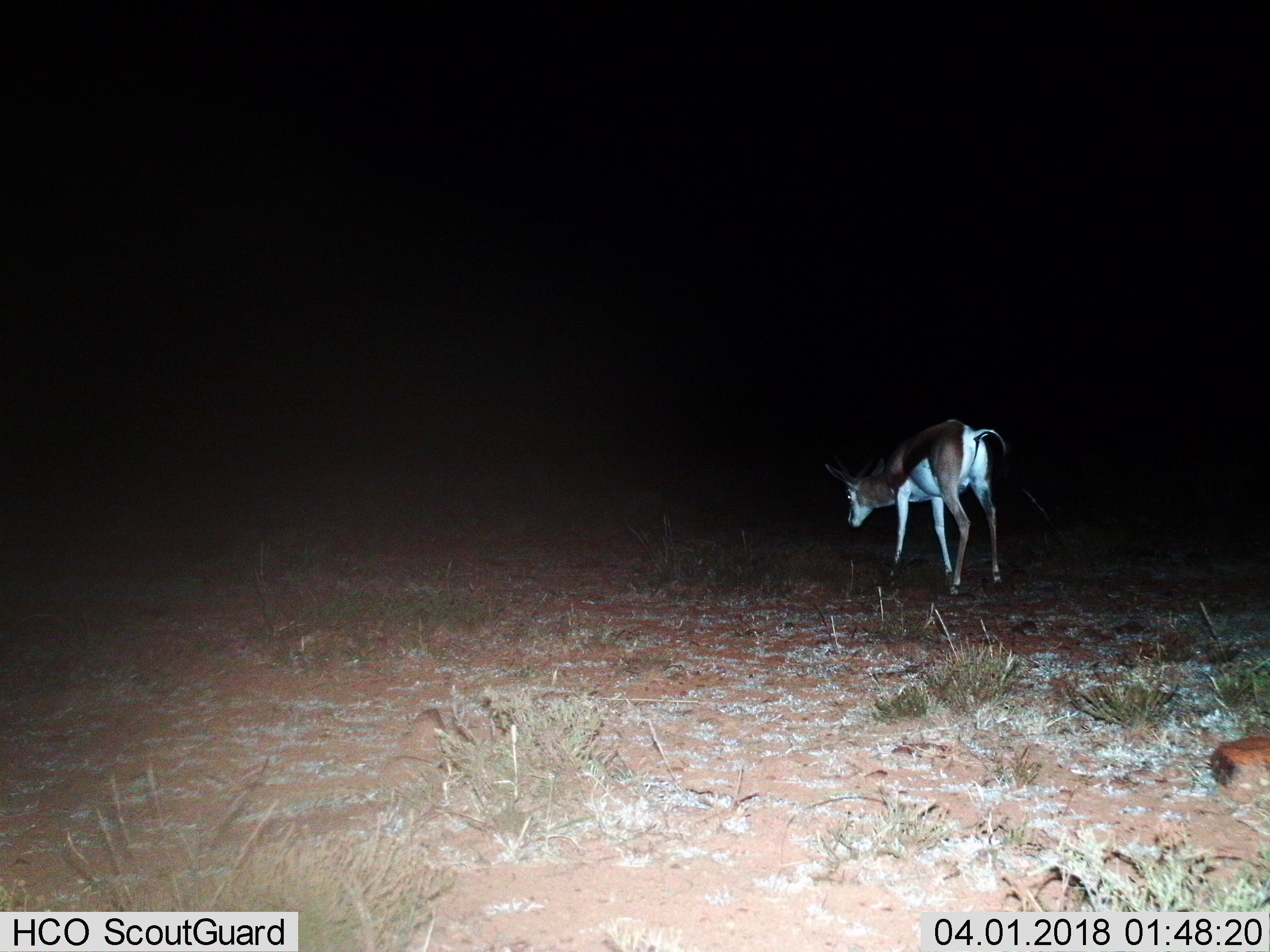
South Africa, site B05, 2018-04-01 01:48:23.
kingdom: Animalia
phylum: Chordata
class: Mammalia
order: Artiodactyla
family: Bovidae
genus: Antidorcas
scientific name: Antidorcas marsupialis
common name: springbok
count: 1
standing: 57%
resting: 0%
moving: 43%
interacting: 0%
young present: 0%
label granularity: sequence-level